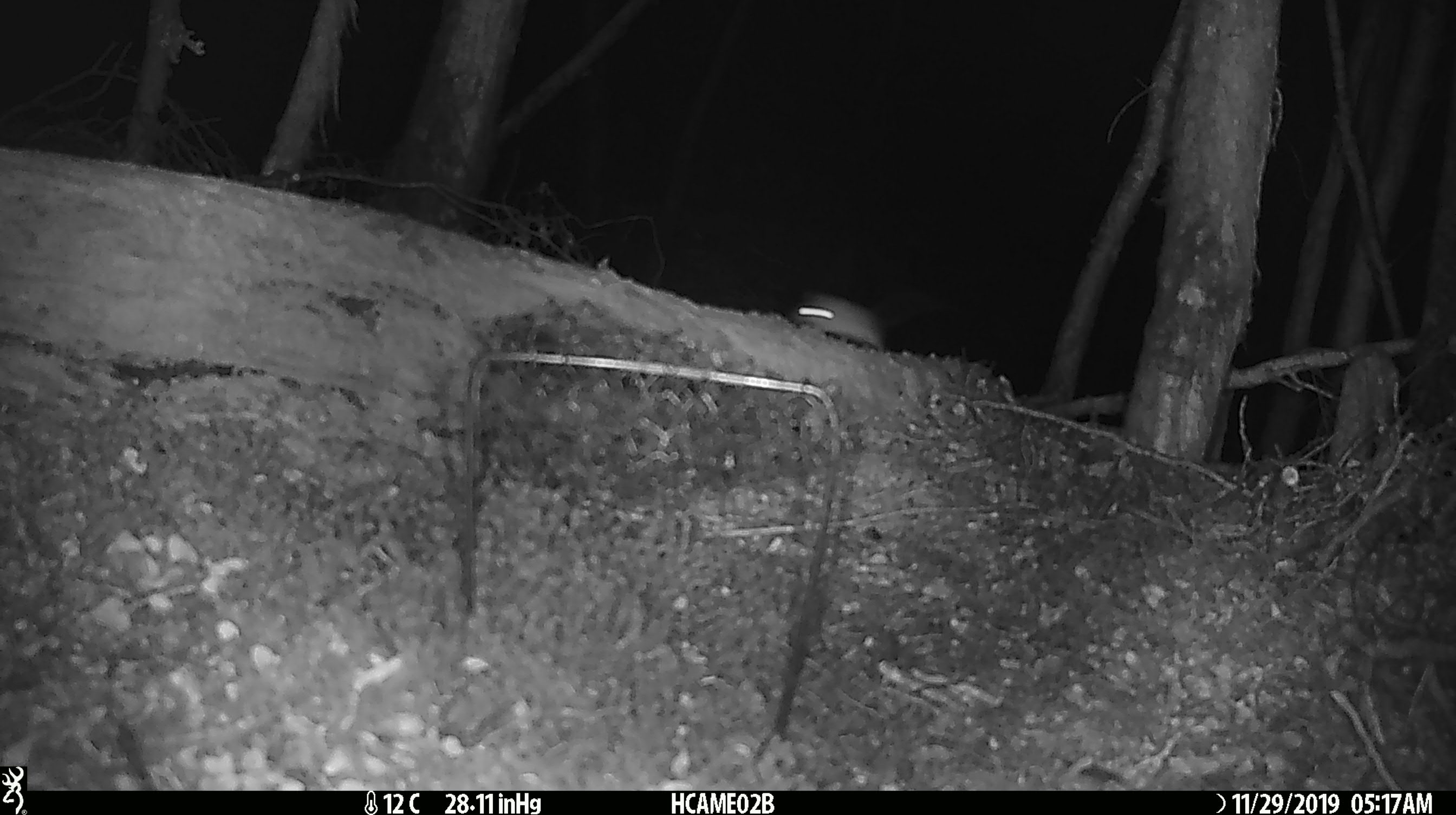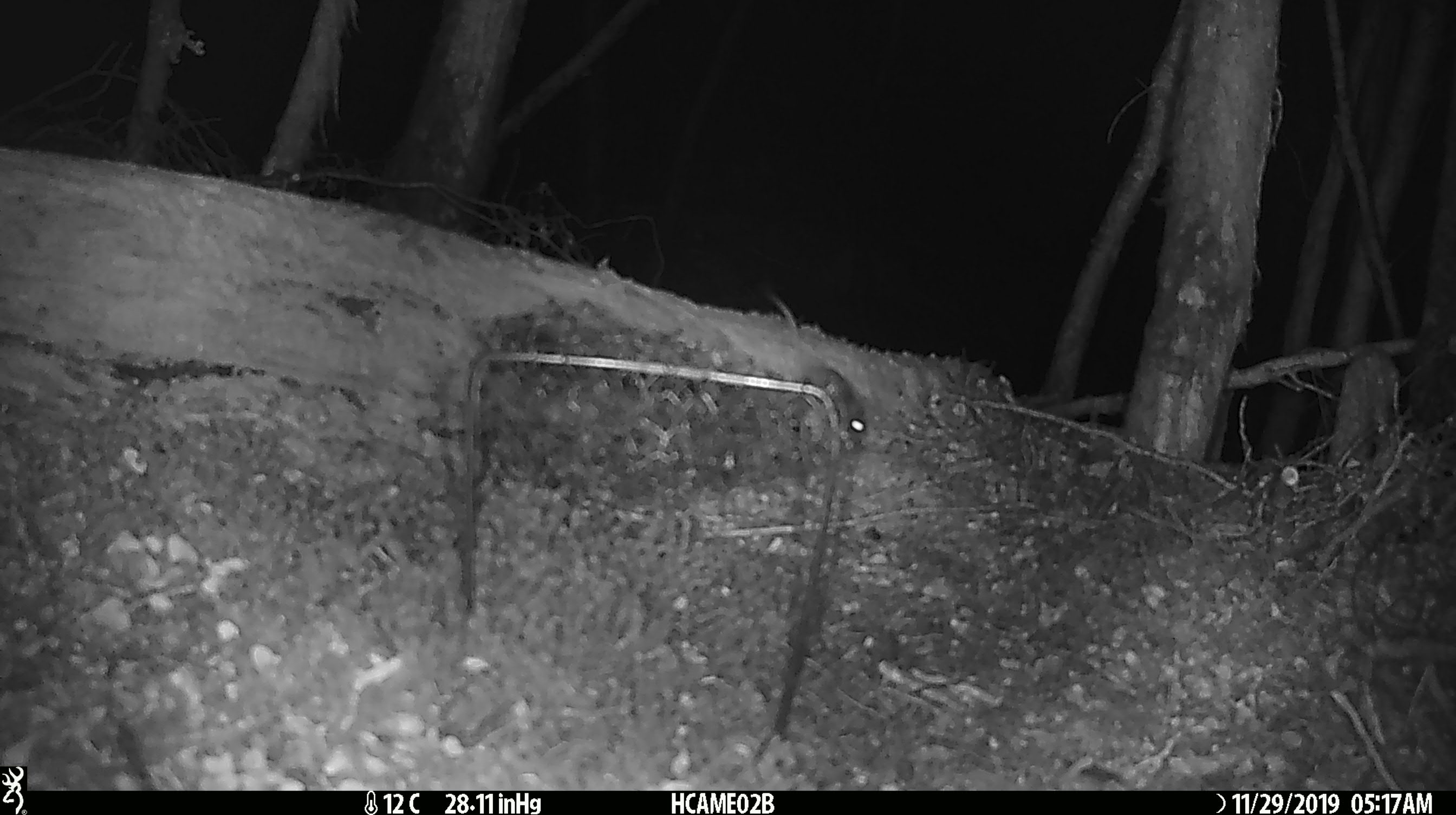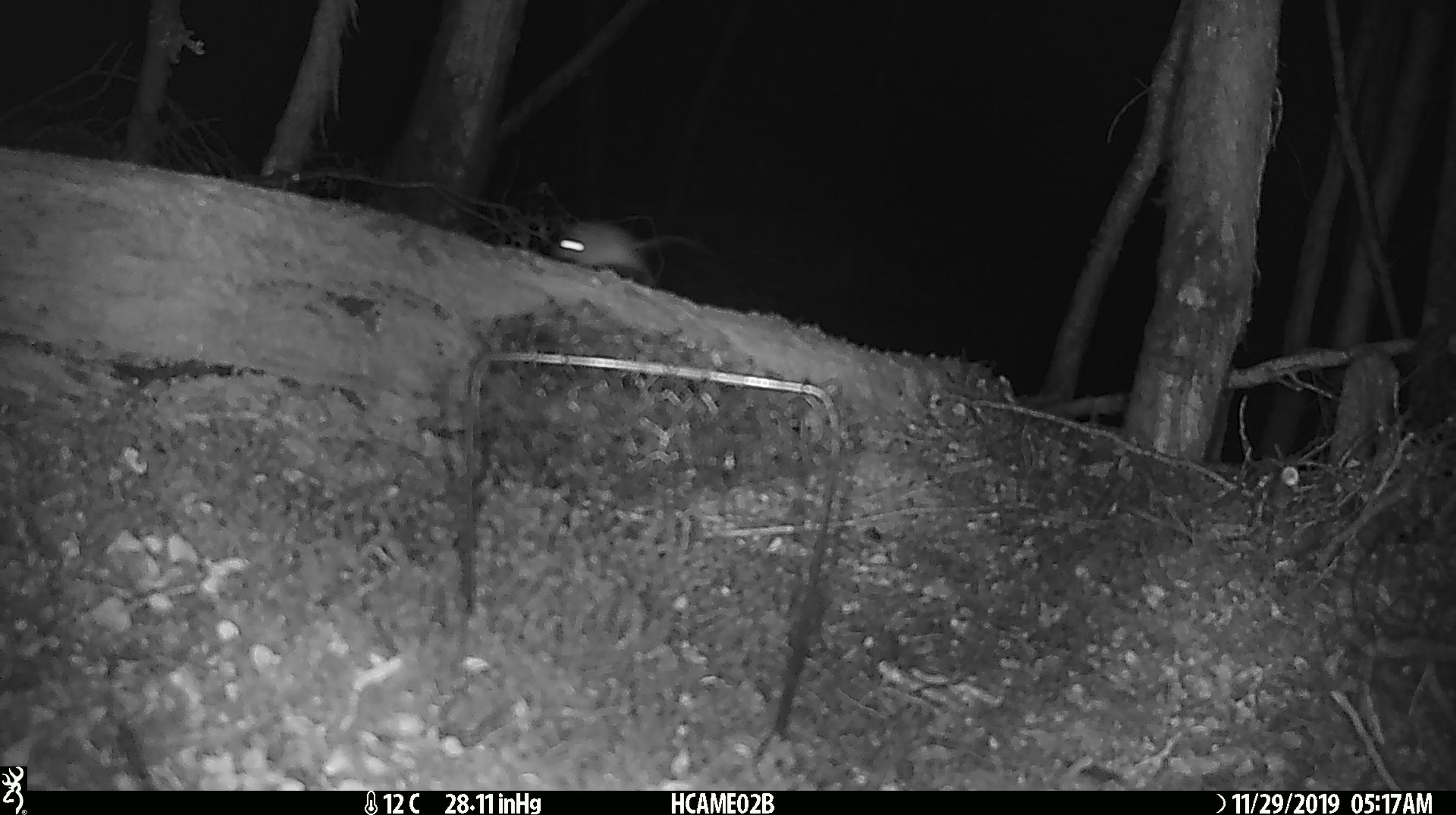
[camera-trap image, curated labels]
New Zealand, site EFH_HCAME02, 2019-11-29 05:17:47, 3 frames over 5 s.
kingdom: Animalia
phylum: Chordata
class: Mammalia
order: Rodentia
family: Muridae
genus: Mus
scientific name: Mus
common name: mouse